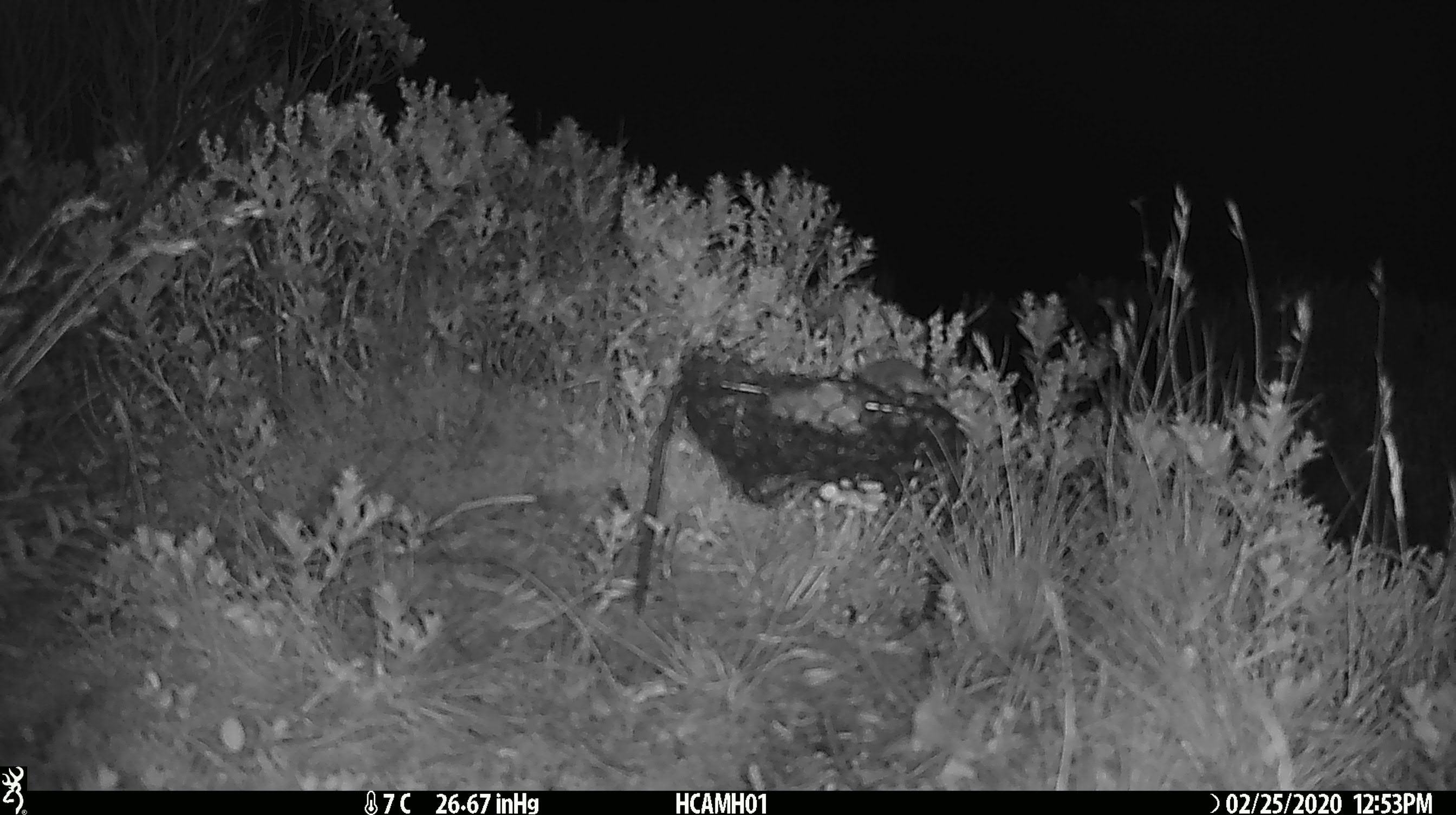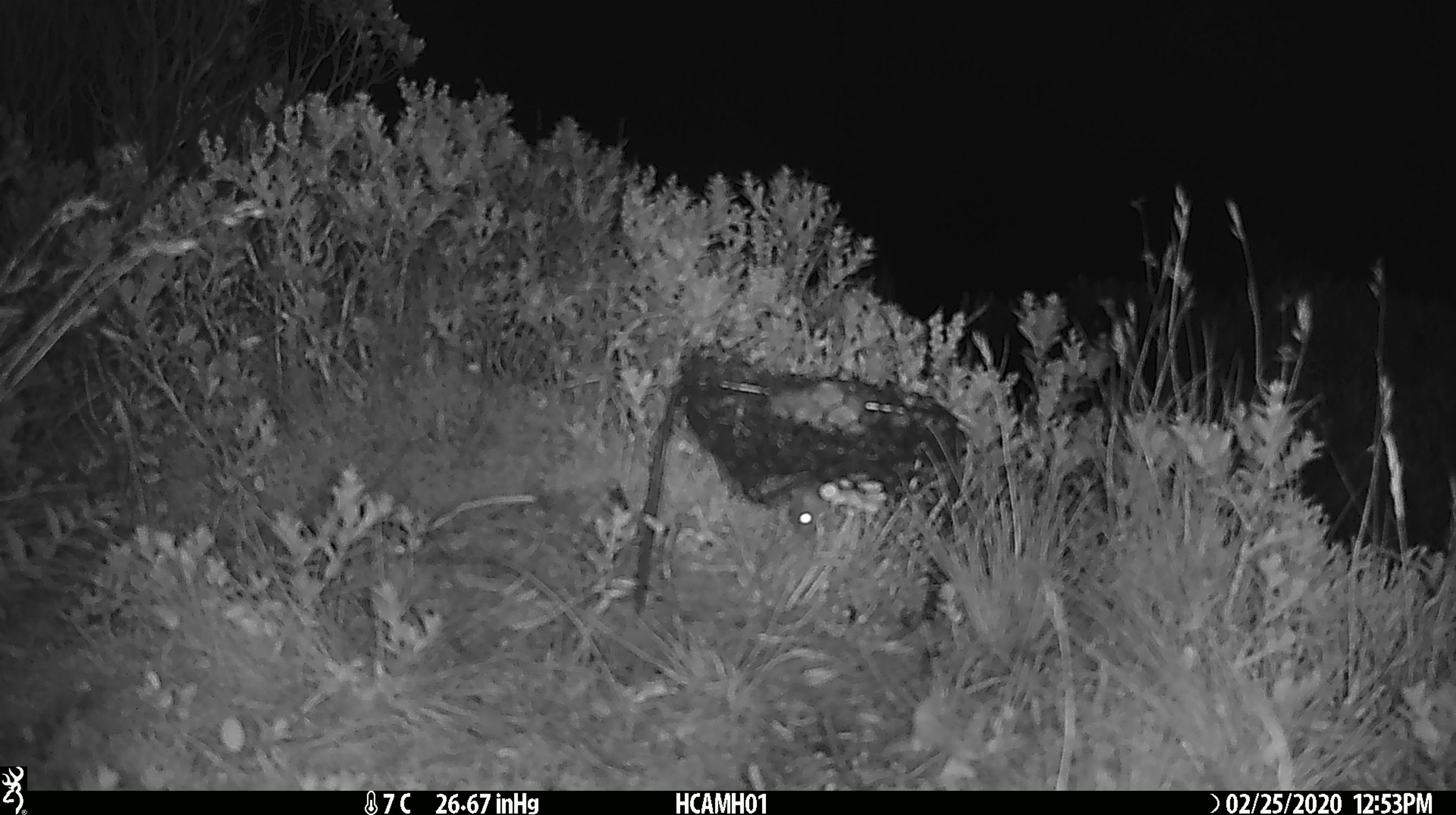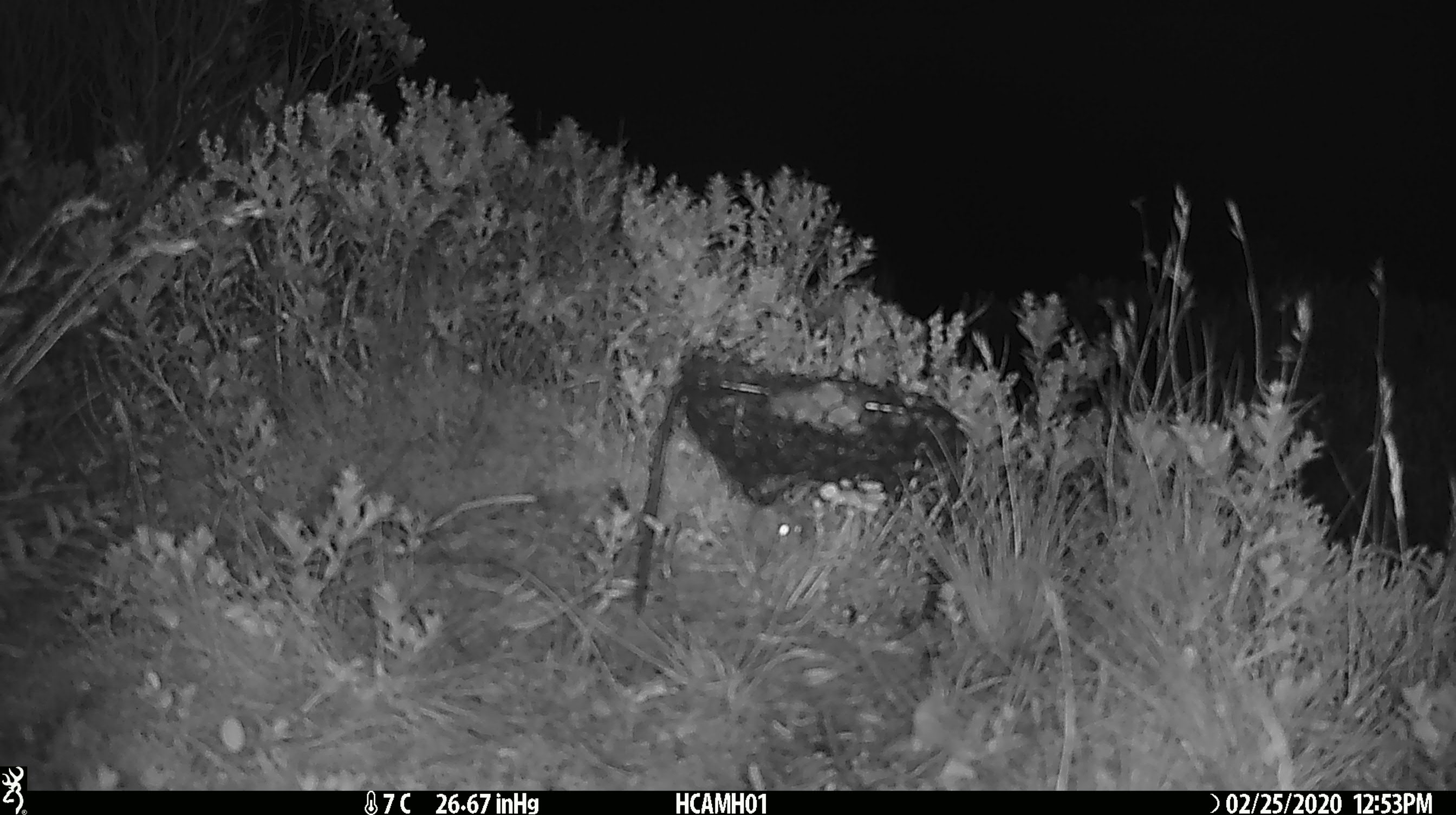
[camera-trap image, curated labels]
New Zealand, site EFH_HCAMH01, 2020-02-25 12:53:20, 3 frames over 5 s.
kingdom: Animalia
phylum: Chordata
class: Mammalia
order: Rodentia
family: Muridae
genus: Mus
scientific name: Mus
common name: mouse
Mouse (Mus).